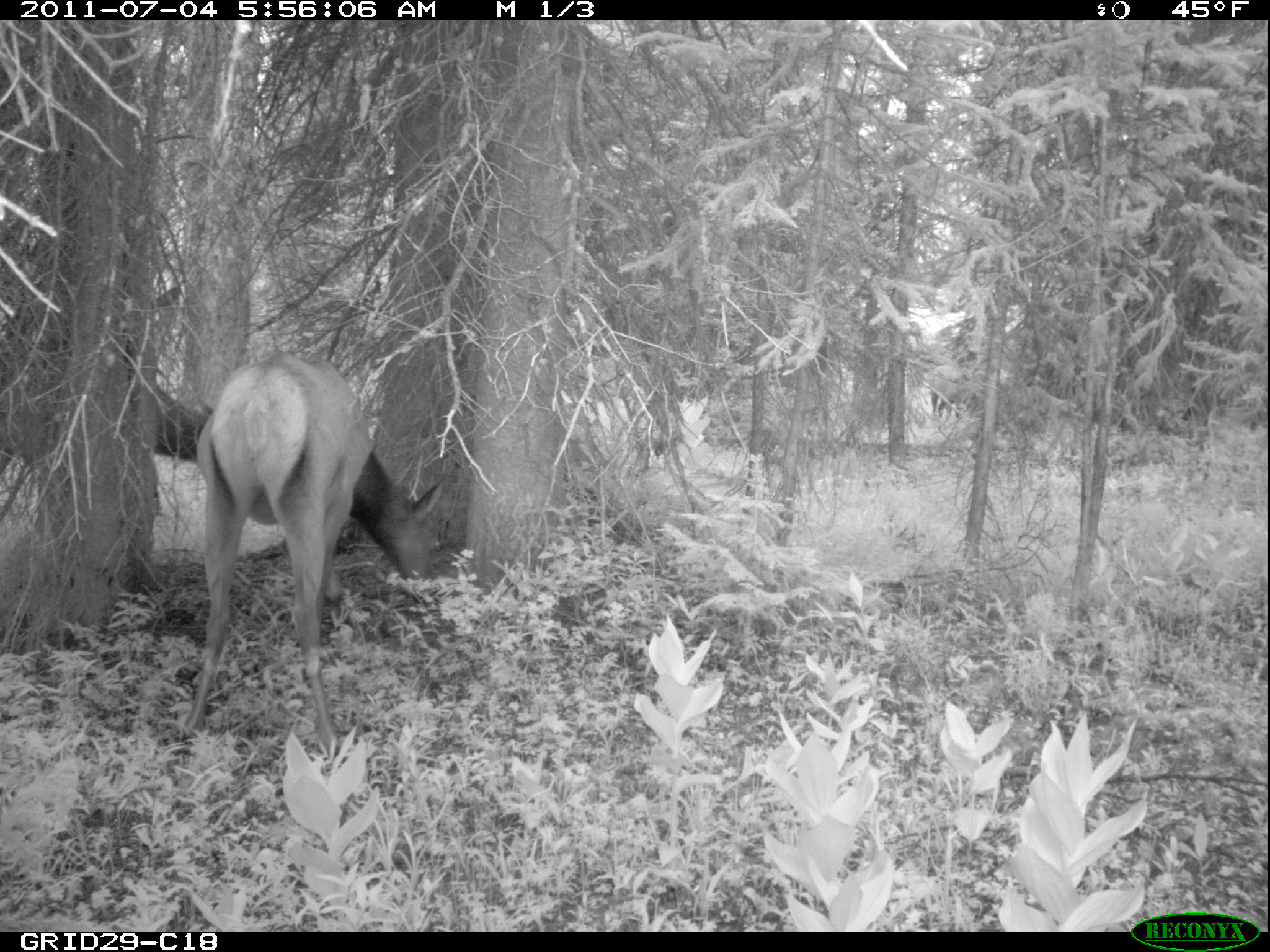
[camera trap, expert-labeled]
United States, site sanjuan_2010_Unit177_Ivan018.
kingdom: Animalia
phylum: Chordata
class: Mammalia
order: Artiodactyla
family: Cervidae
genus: Cervus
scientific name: Cervus elaphus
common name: red deer